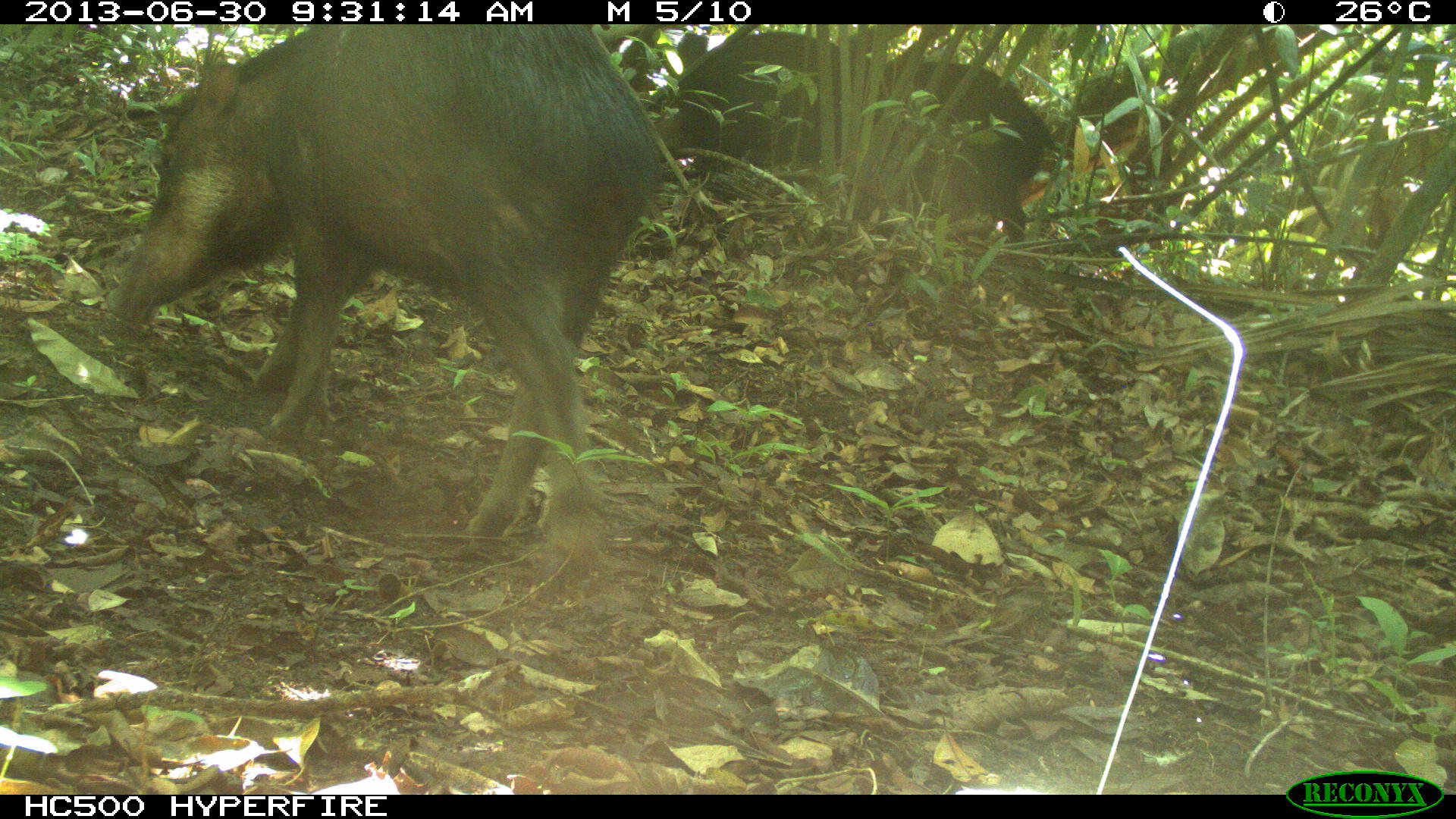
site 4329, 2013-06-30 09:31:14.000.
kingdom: Animalia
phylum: Chordata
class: Mammalia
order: Artiodactyla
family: Tayassuidae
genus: Tayassu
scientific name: Tayassu pecari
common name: white-lipped peccary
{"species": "Tayassu pecari (white-lipped peccary)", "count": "3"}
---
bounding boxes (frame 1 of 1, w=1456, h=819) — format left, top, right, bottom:
tayassu pecari: 102, 25, 637, 584; 877, 35, 1065, 248; 647, 30, 888, 182